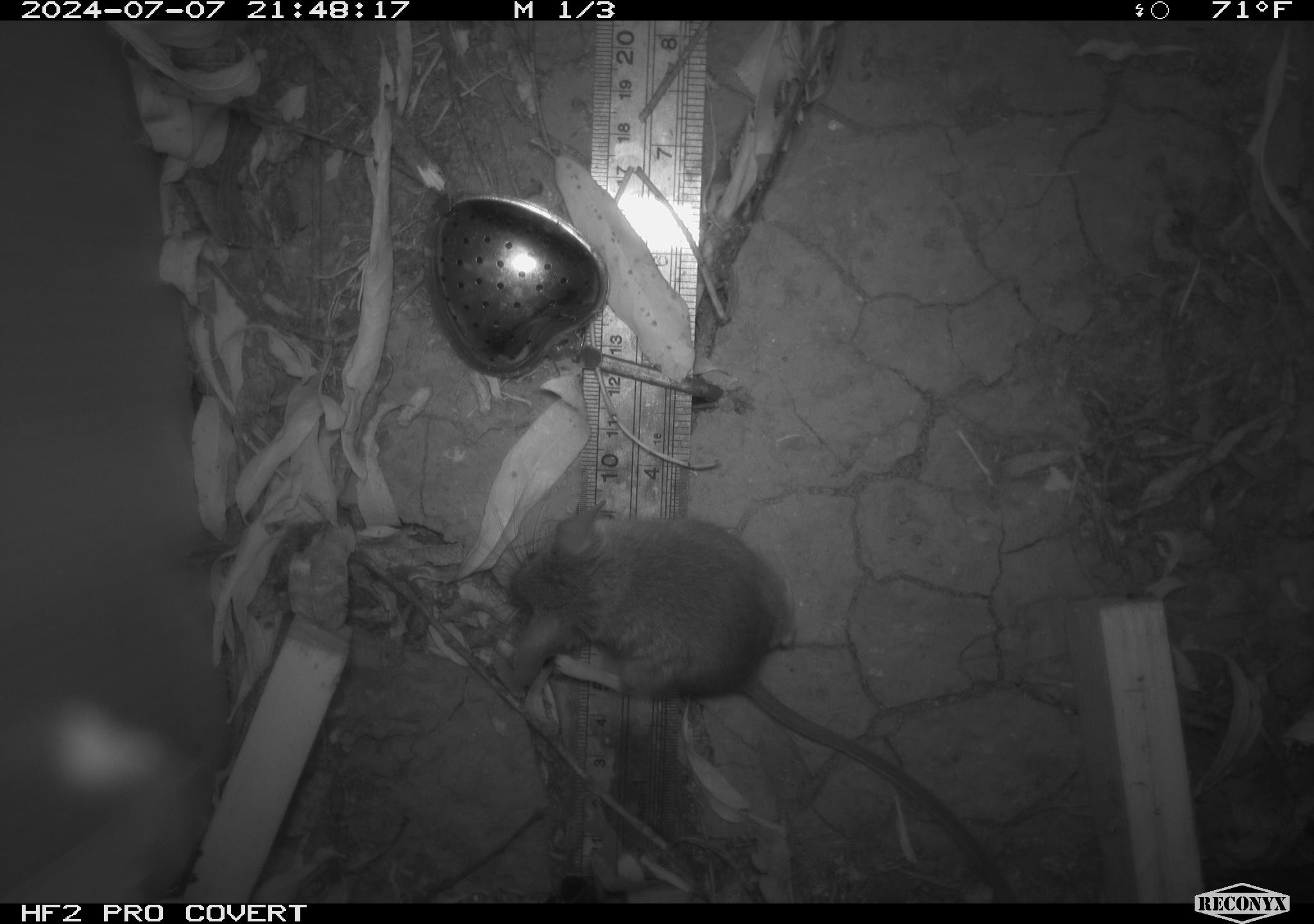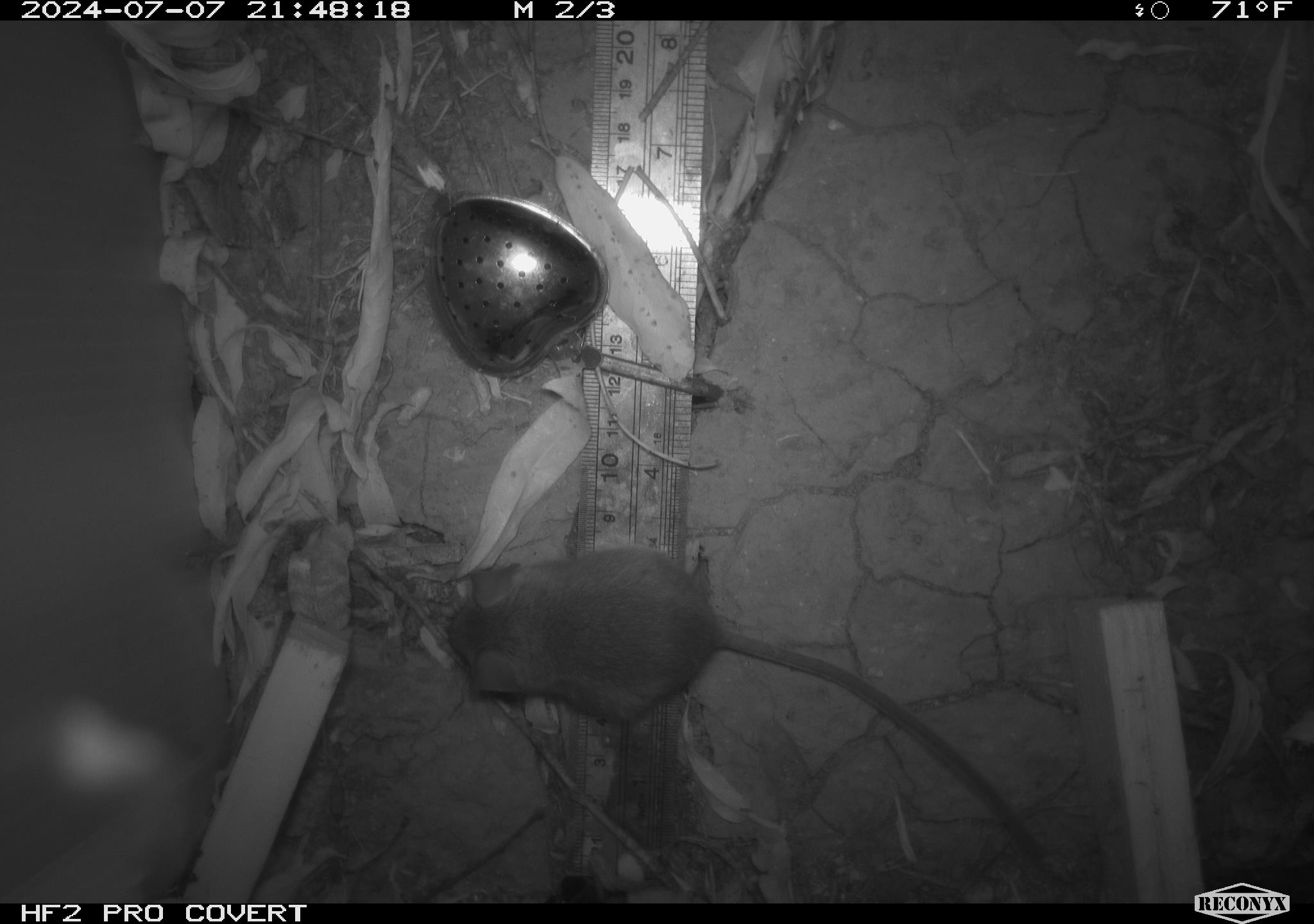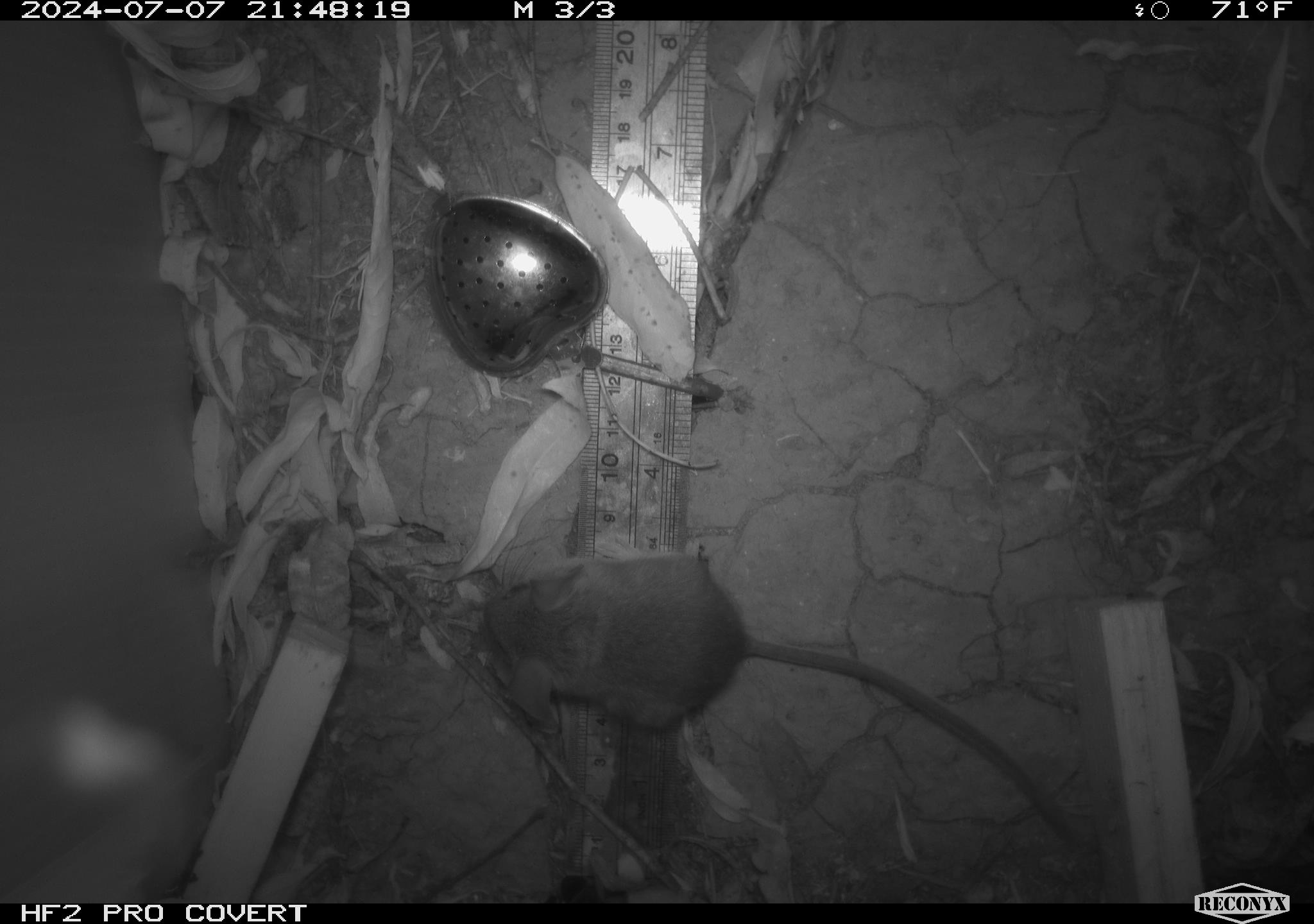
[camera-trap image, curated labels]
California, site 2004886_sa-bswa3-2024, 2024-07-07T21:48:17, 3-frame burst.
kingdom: Animalia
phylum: Chordata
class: Mammalia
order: Rodentia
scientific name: Rodentia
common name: mouse species